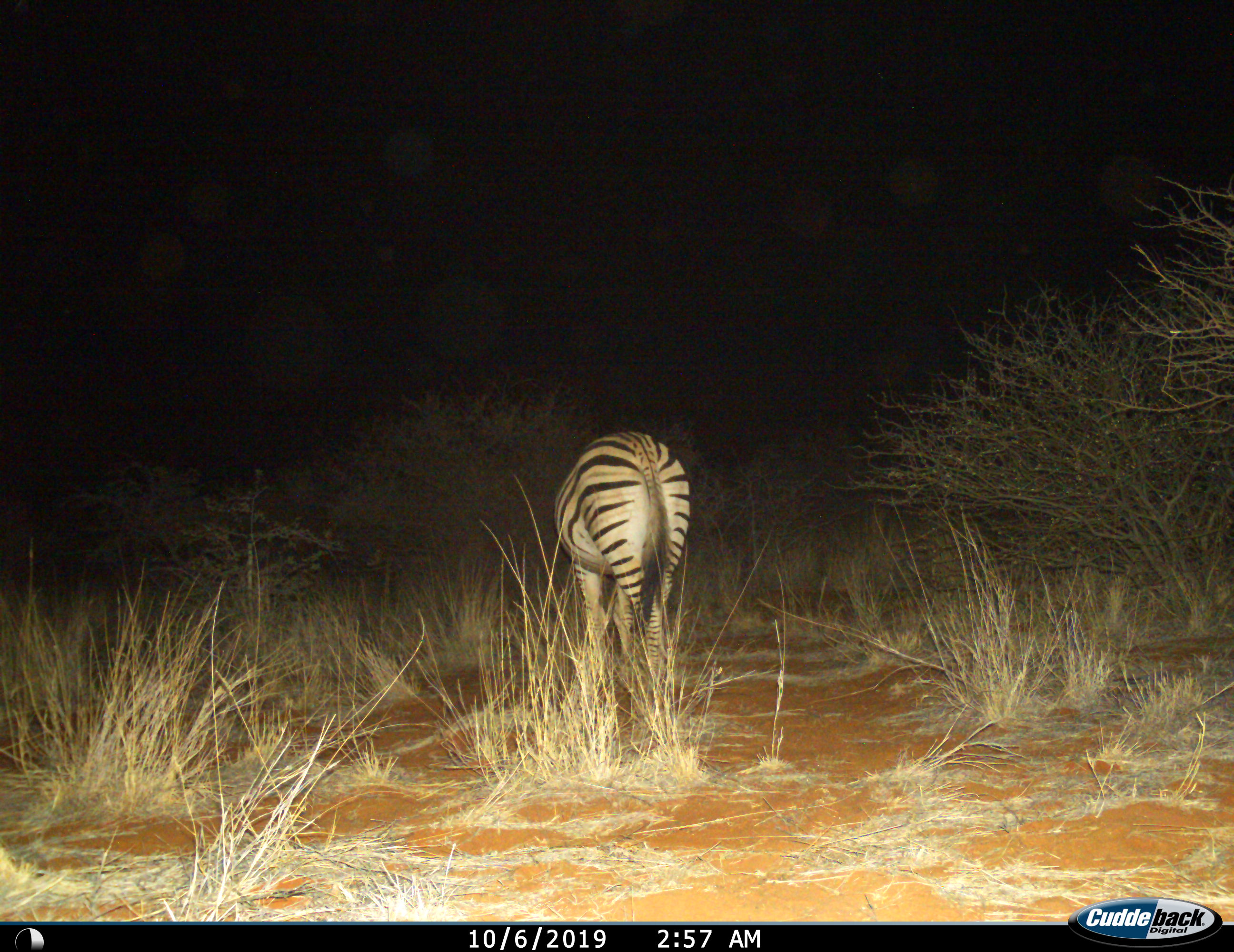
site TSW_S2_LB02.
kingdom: Animalia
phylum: Chordata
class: Mammalia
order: Perissodactyla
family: Equidae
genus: Equus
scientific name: Equus quagga burchellii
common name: burchell's zebra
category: zebraburchells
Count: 1.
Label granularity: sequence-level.